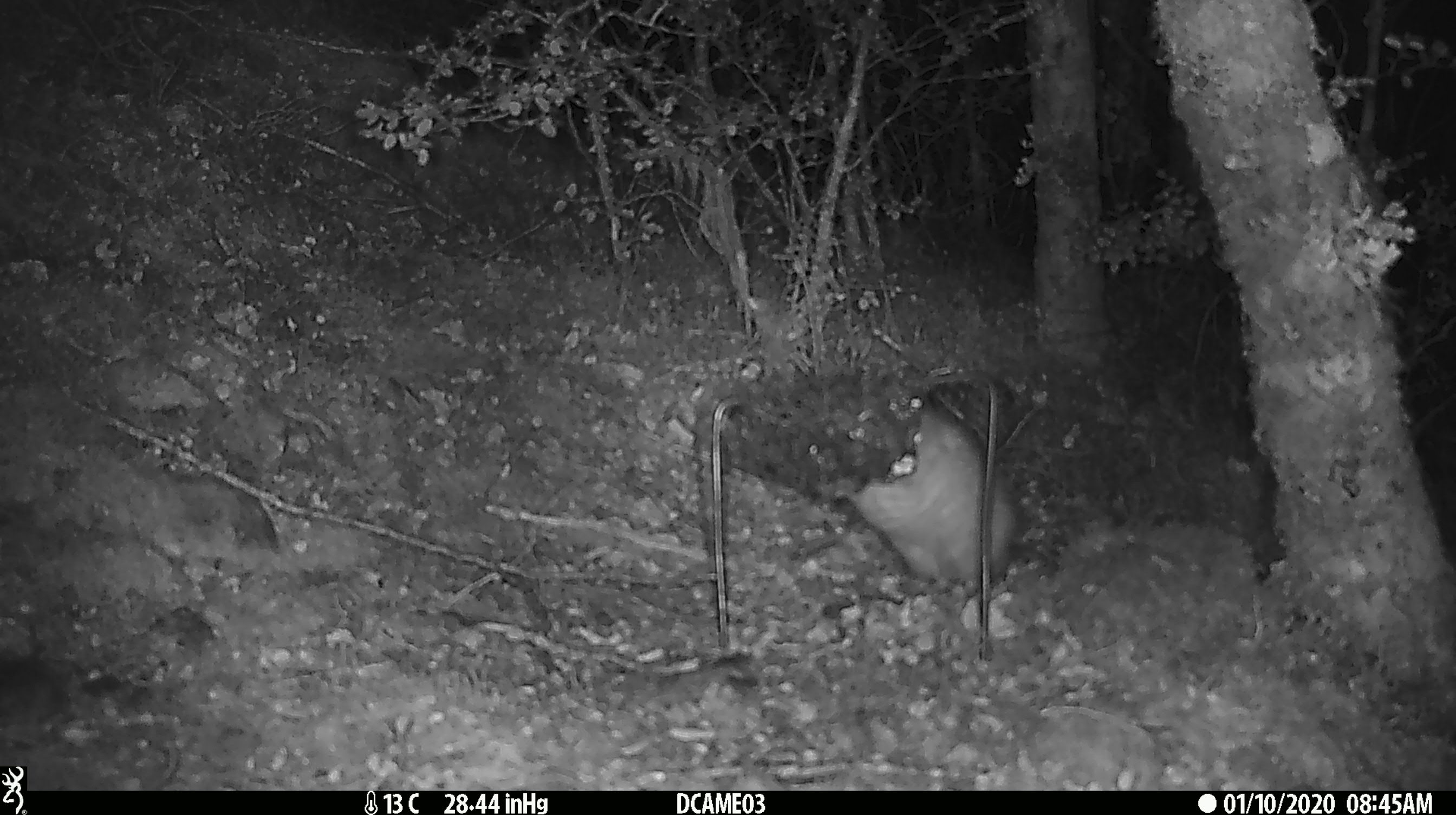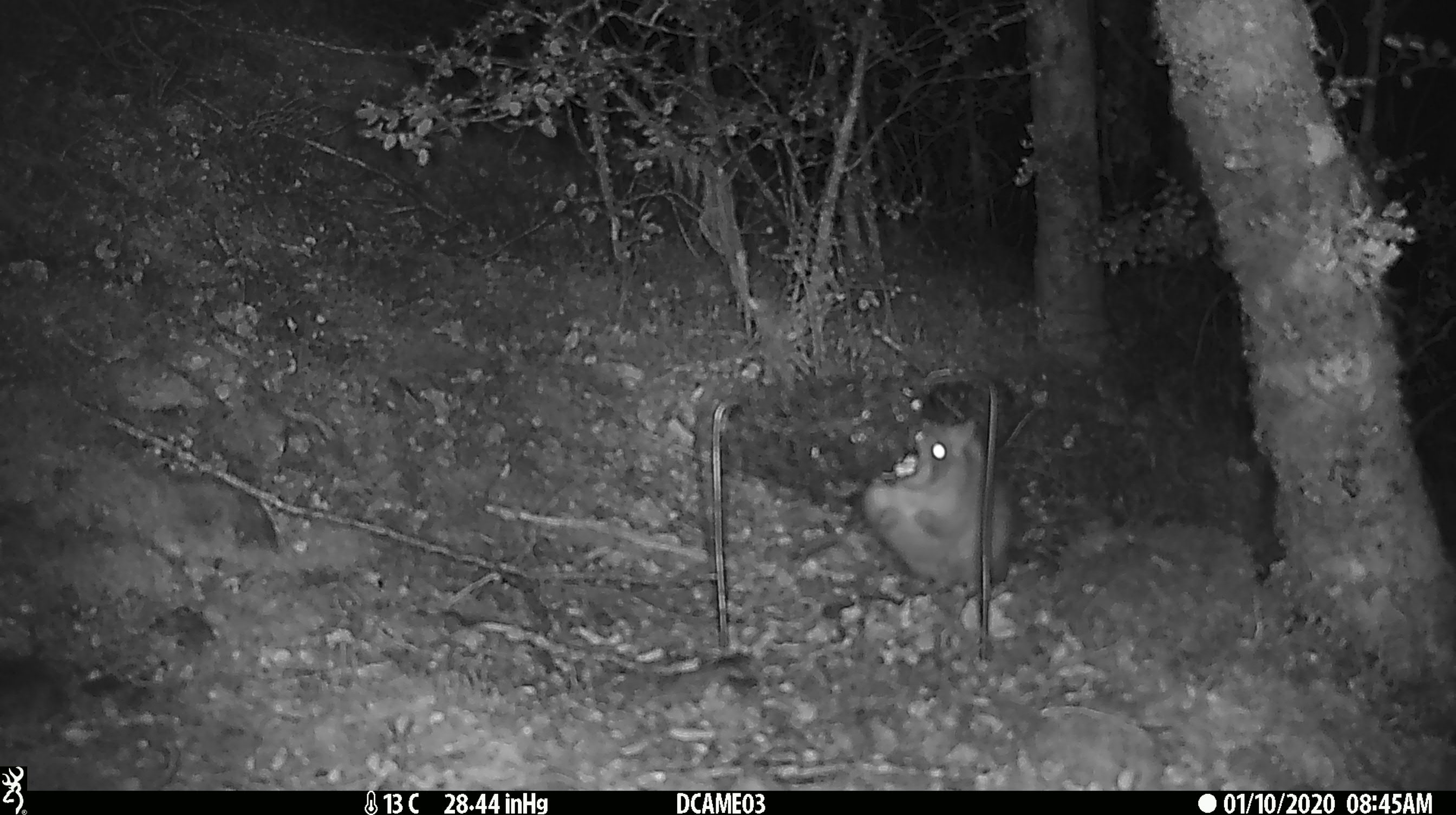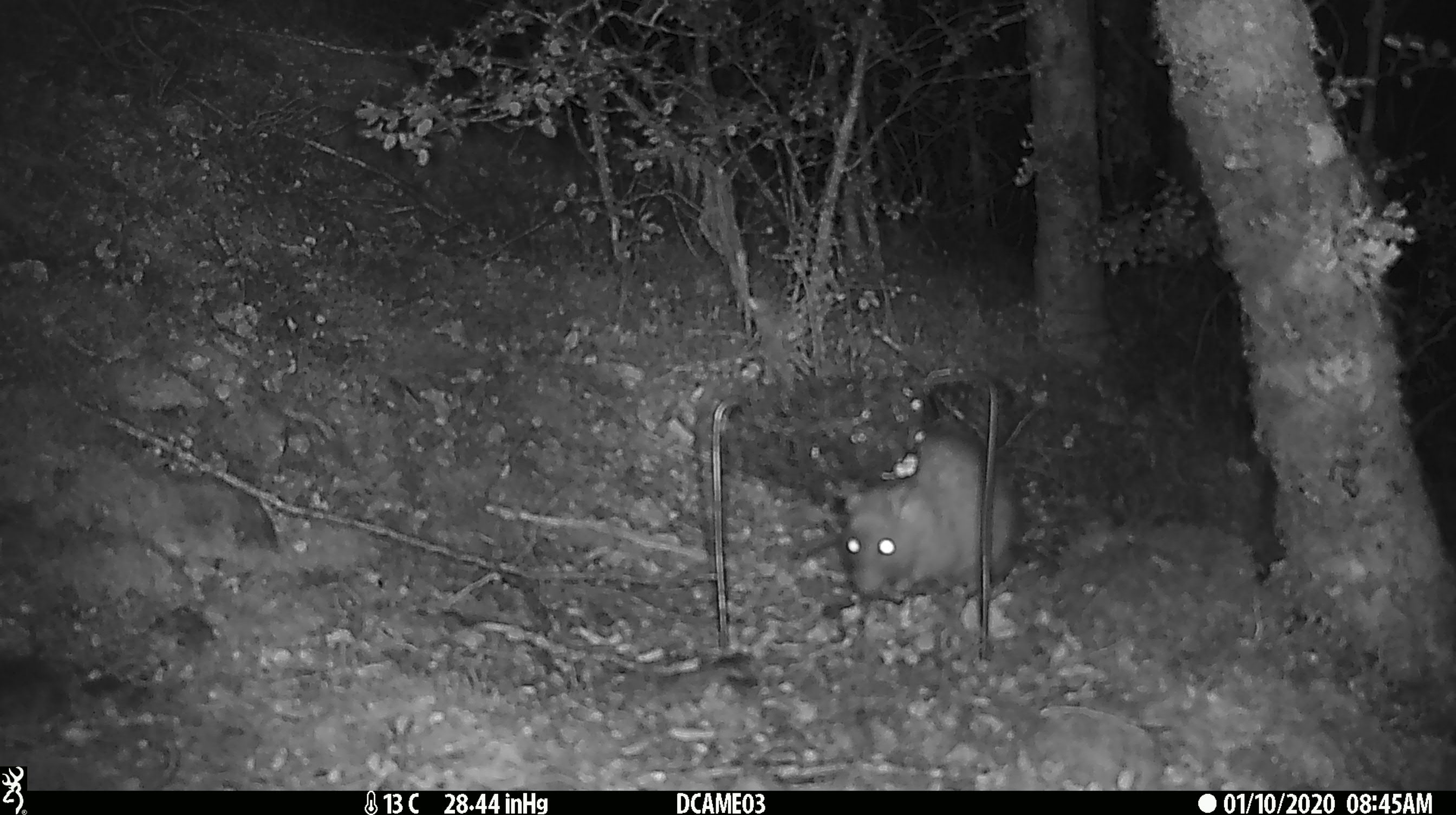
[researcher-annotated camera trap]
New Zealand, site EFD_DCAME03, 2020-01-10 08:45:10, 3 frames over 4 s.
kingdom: Animalia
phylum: Chordata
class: Mammalia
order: Rodentia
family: Muridae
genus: Rattus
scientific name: Rattus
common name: rat